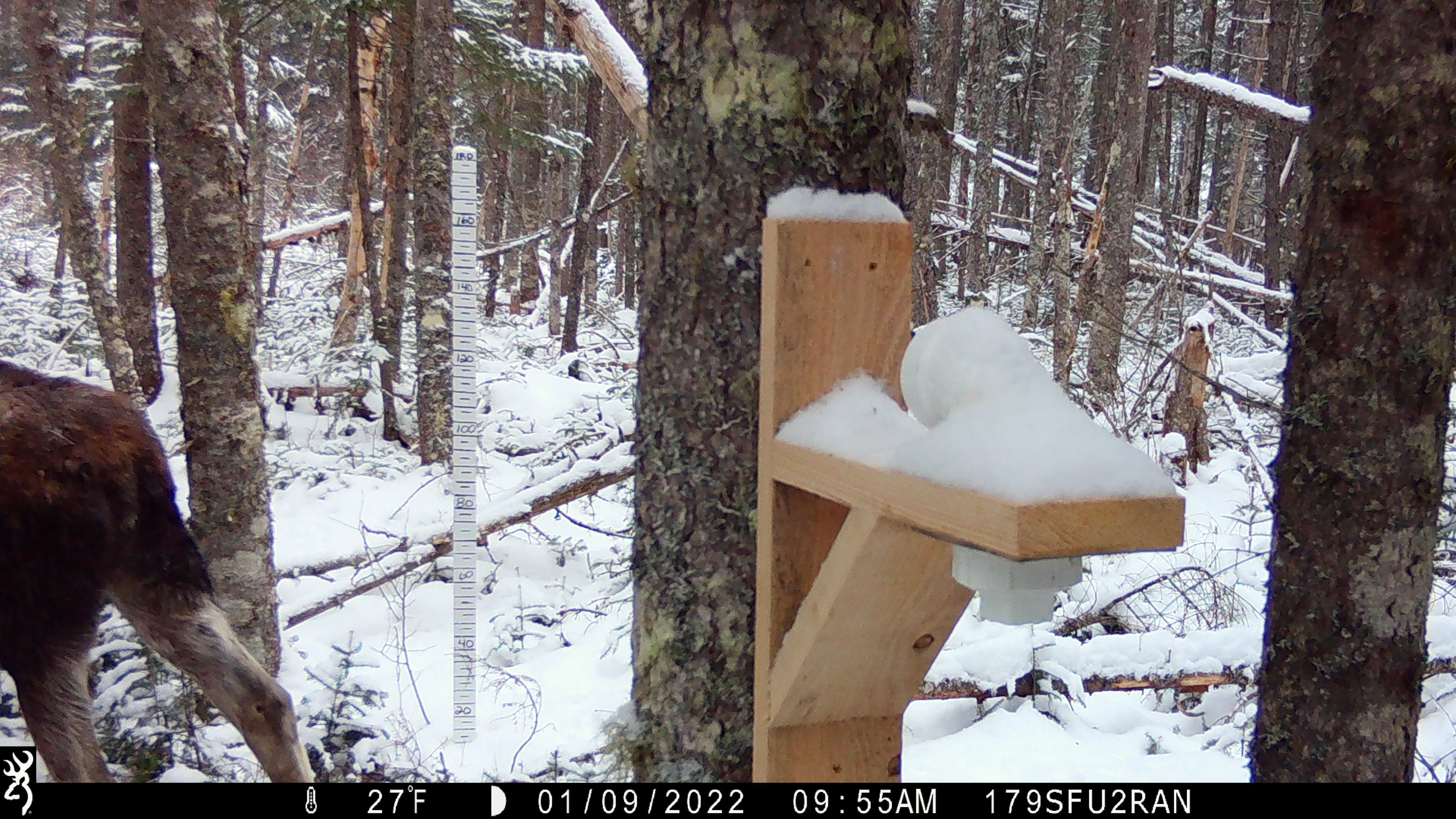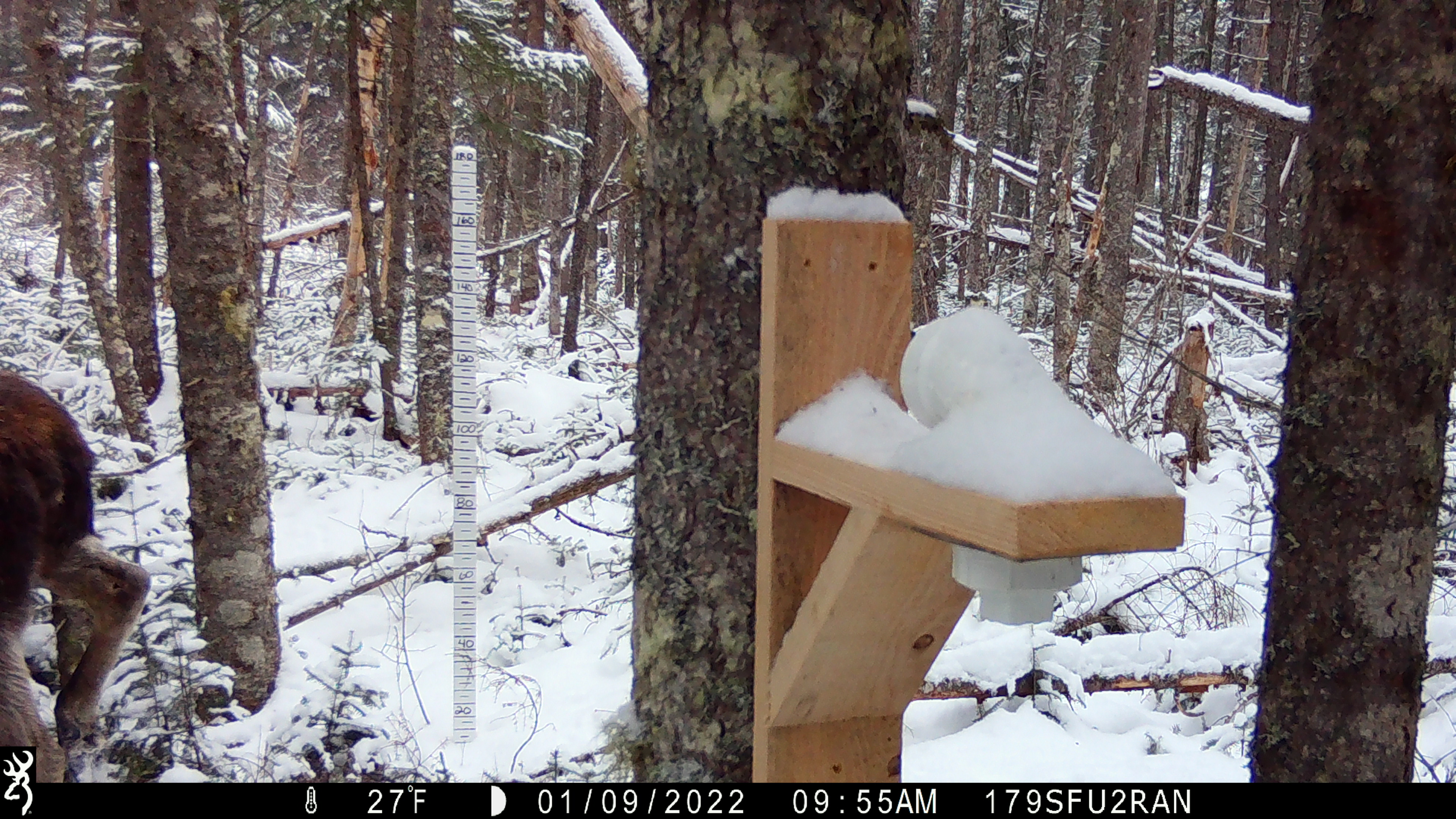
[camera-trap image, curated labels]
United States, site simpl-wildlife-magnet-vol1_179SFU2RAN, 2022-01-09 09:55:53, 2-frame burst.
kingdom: Animalia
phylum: Chordata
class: Mammalia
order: Artiodactyla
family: Cervidae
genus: Alces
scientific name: Alces alces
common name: moose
Moose (Alces alces).